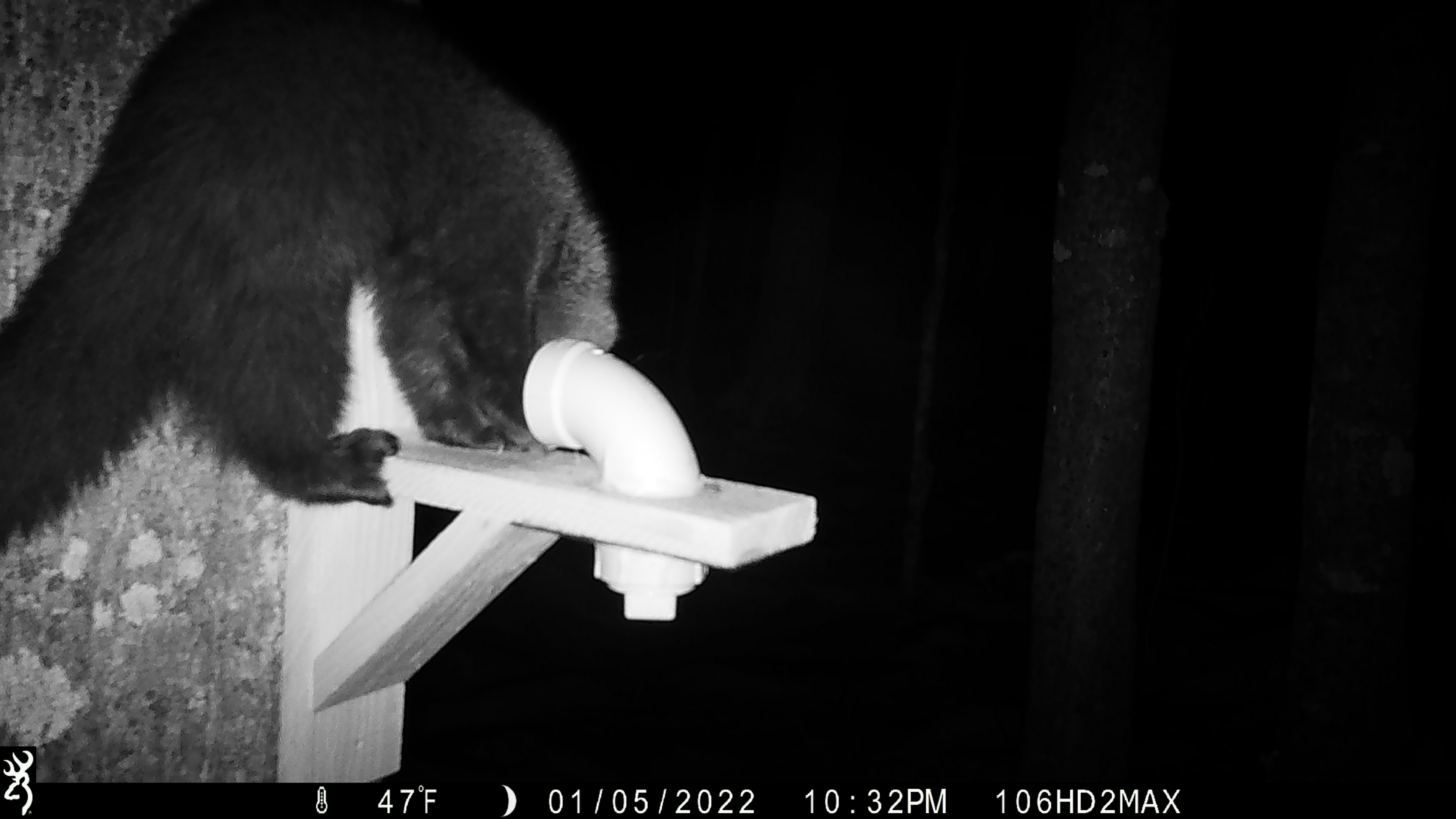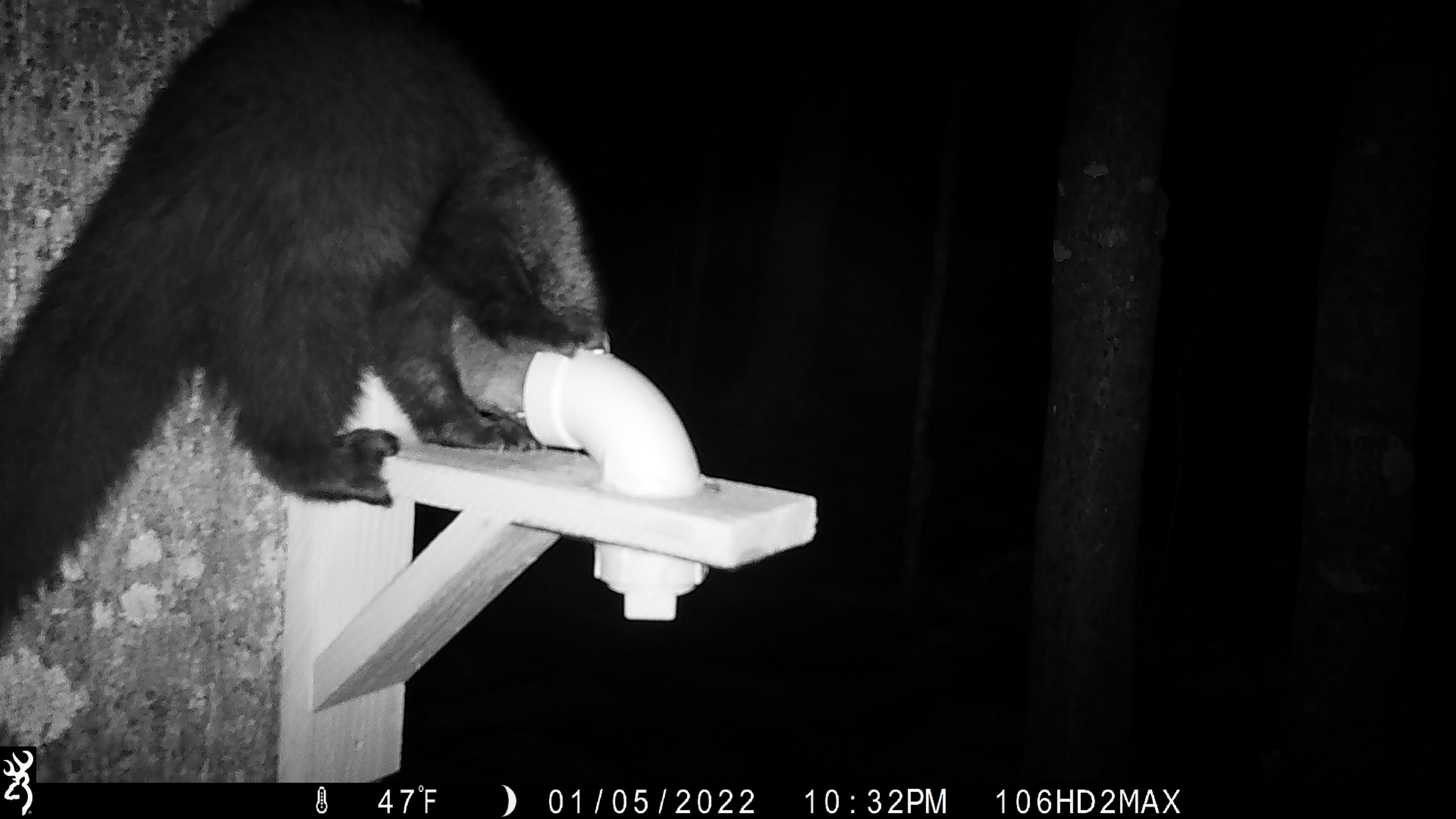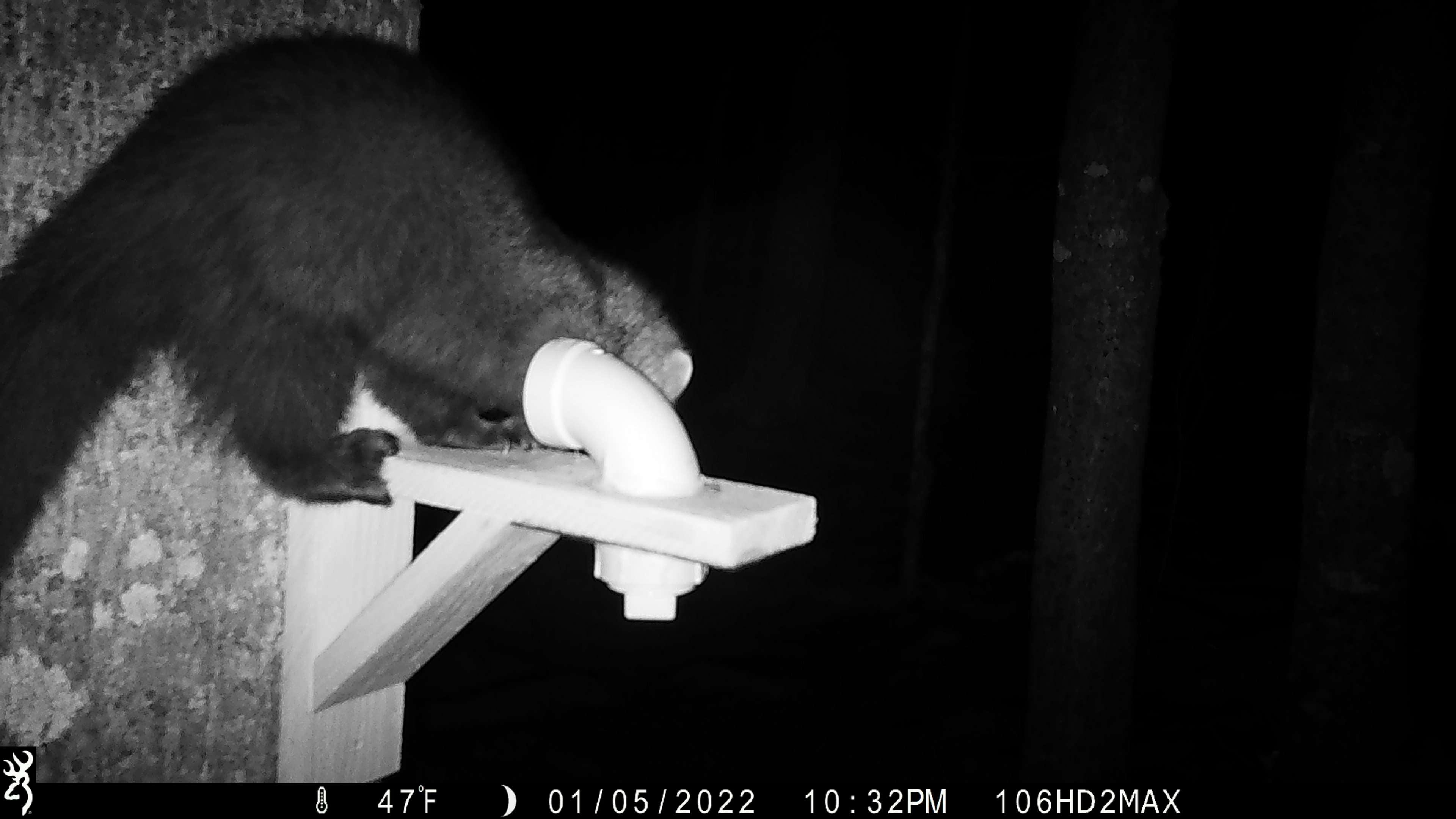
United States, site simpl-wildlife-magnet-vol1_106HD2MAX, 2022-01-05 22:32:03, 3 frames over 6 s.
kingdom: Animalia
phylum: Chordata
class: Mammalia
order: Carnivora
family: Mustelidae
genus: Pekania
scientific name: Pekania pennanti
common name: fisher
Fisher (Pekania pennanti).